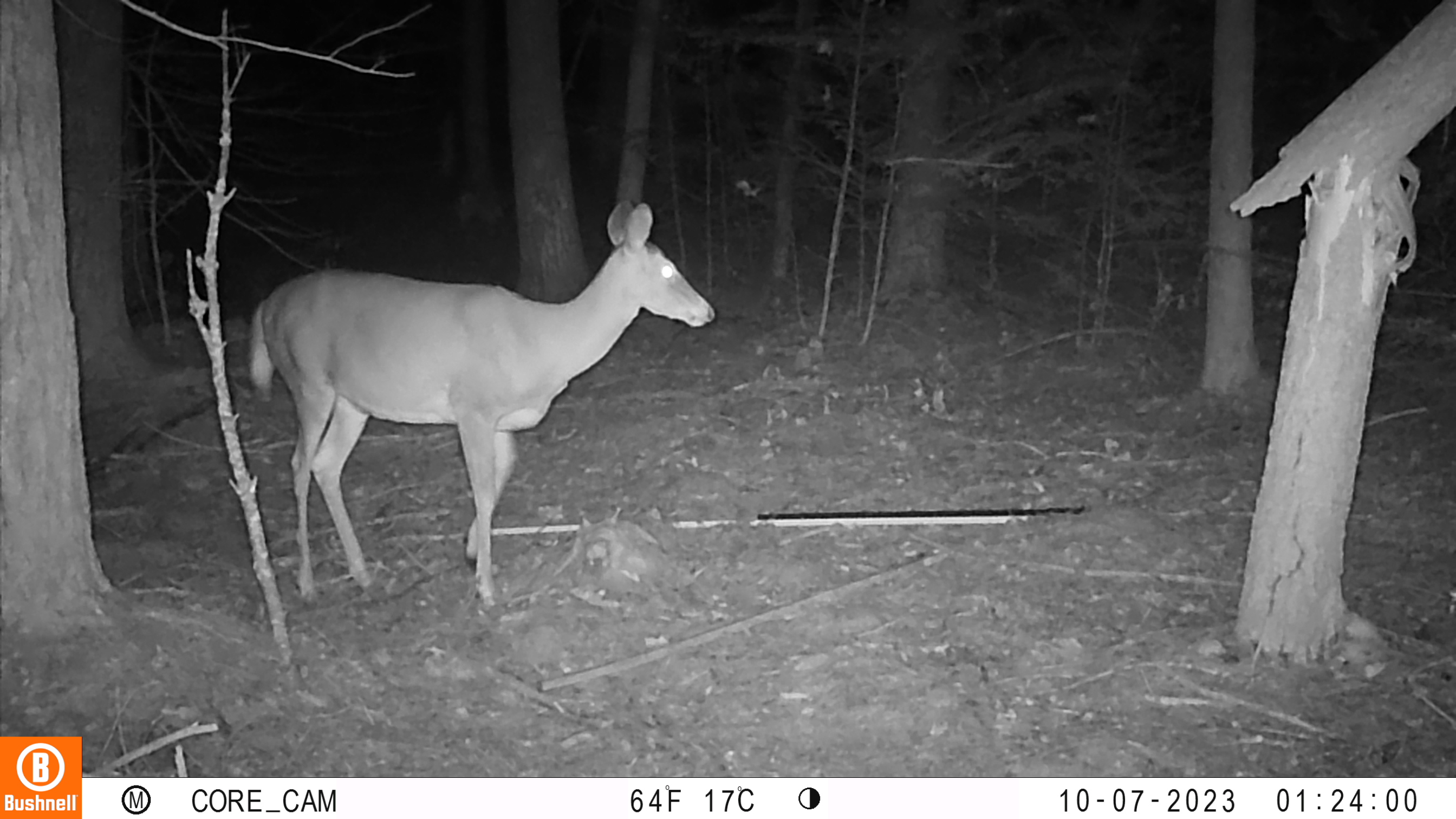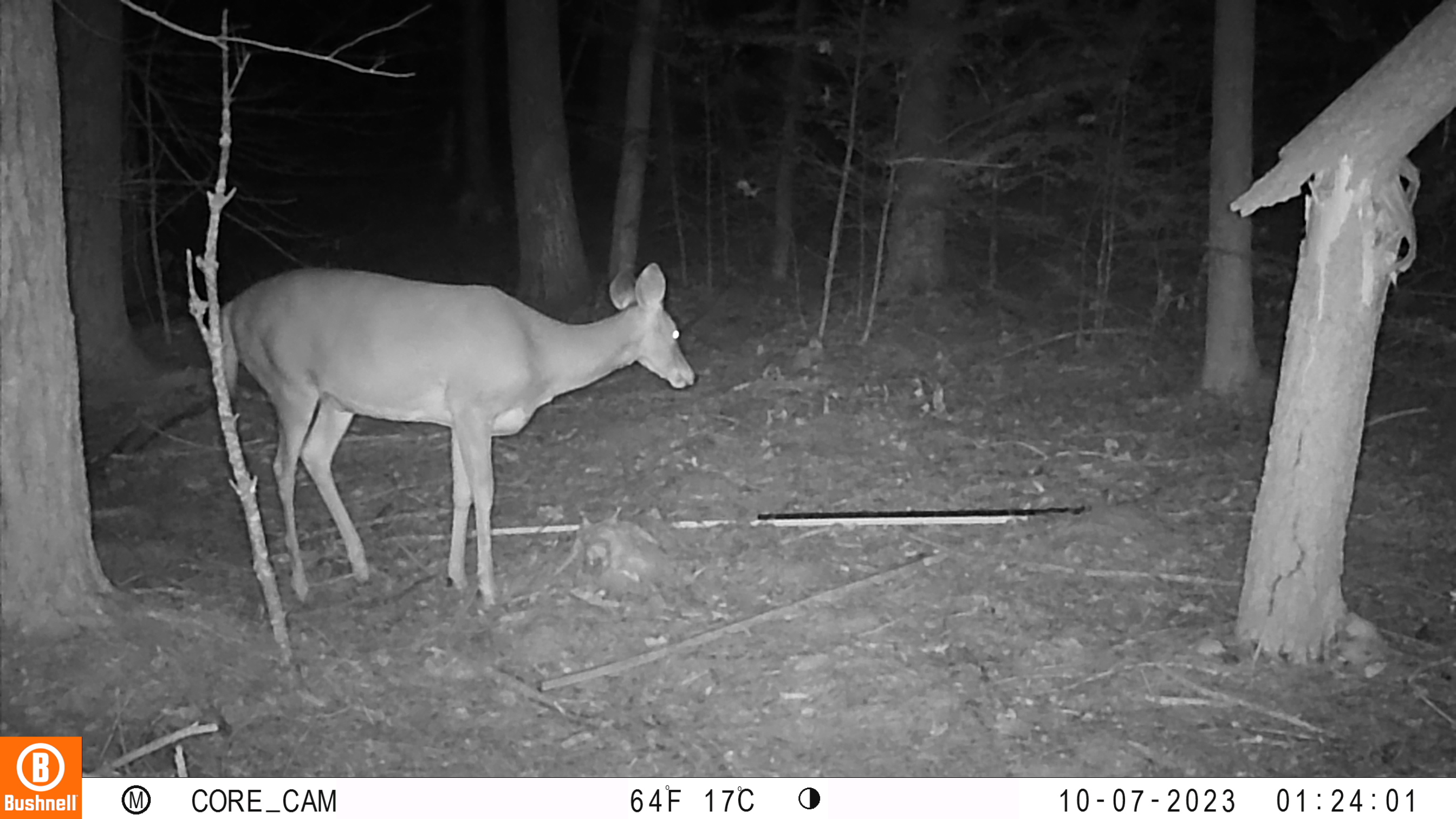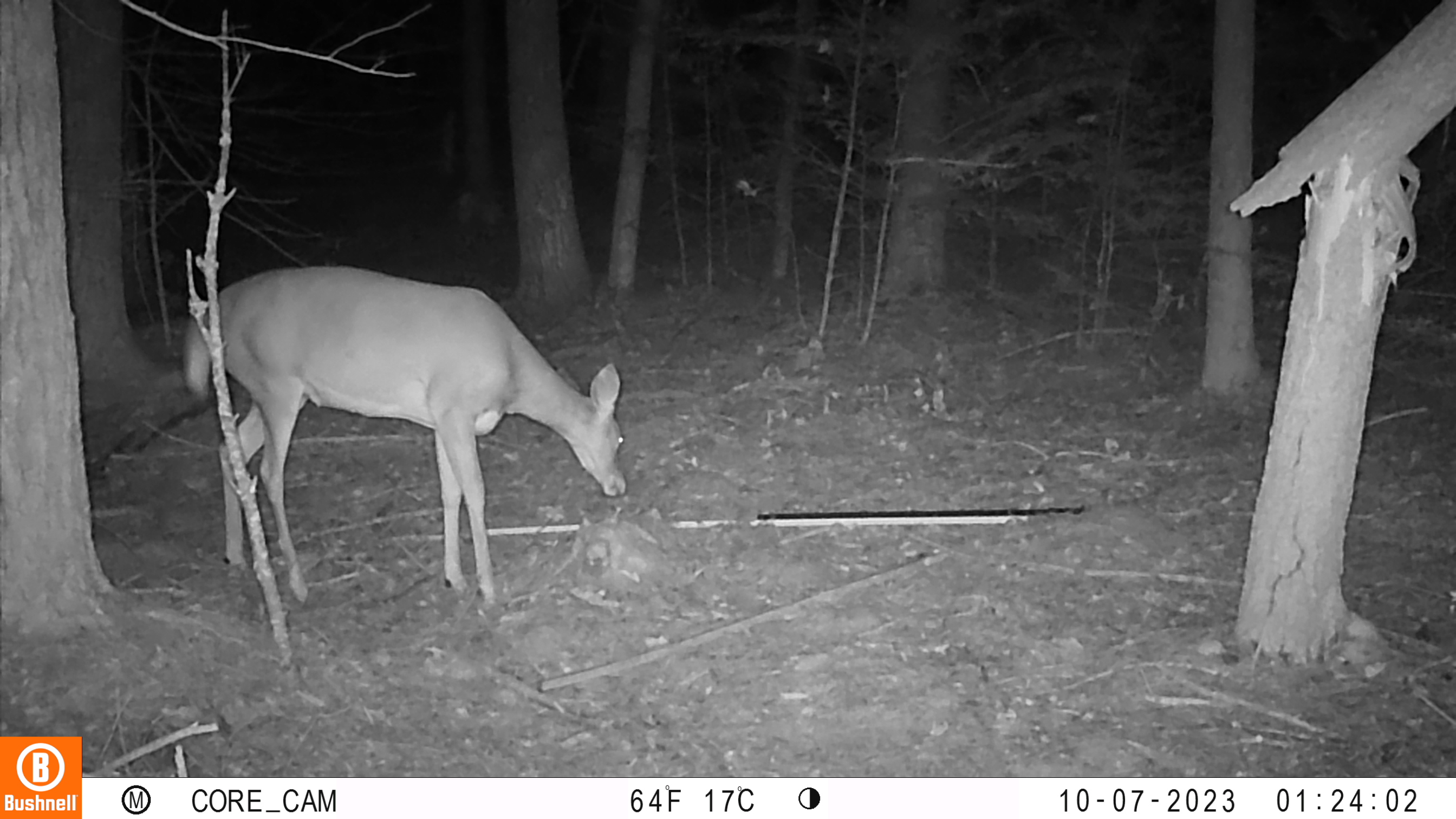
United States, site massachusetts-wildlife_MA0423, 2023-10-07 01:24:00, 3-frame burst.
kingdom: Animalia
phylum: Chordata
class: Mammalia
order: Artiodactyla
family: Cervidae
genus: Odocoileus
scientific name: Odocoileus virginianus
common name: white-tailed deer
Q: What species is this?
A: White-tailed deer (Odocoileus virginianus).